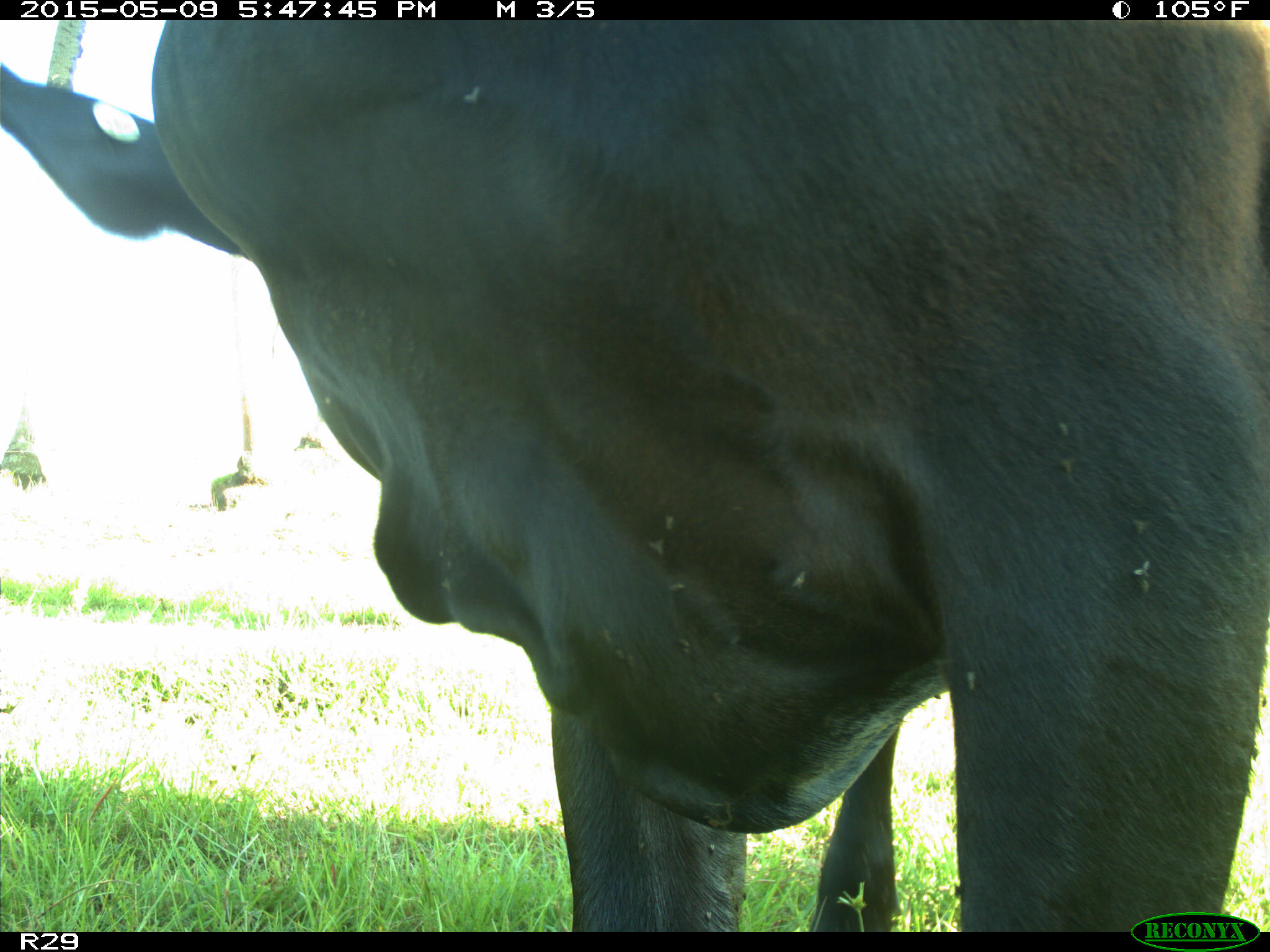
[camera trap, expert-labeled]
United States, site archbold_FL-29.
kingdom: Animalia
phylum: Chordata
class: Mammalia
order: Artiodactyla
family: Bovidae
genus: Bos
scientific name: Bos taurus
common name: domestic cow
Bos taurus (domestic cow).